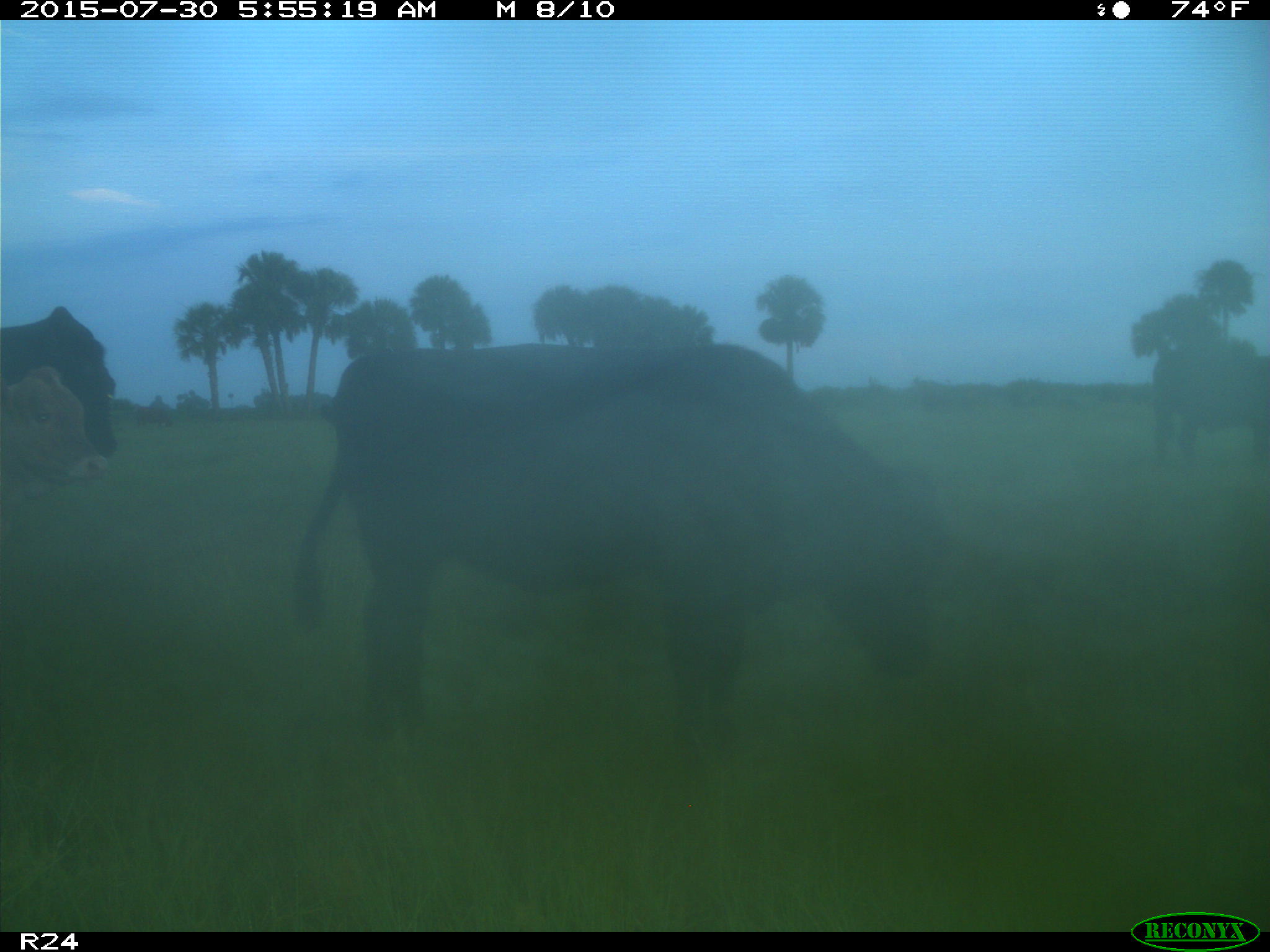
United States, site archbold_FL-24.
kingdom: Animalia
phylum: Chordata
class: Mammalia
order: Artiodactyla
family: Bovidae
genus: Bos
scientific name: Bos taurus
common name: domestic cow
Bos taurus (domestic cow).